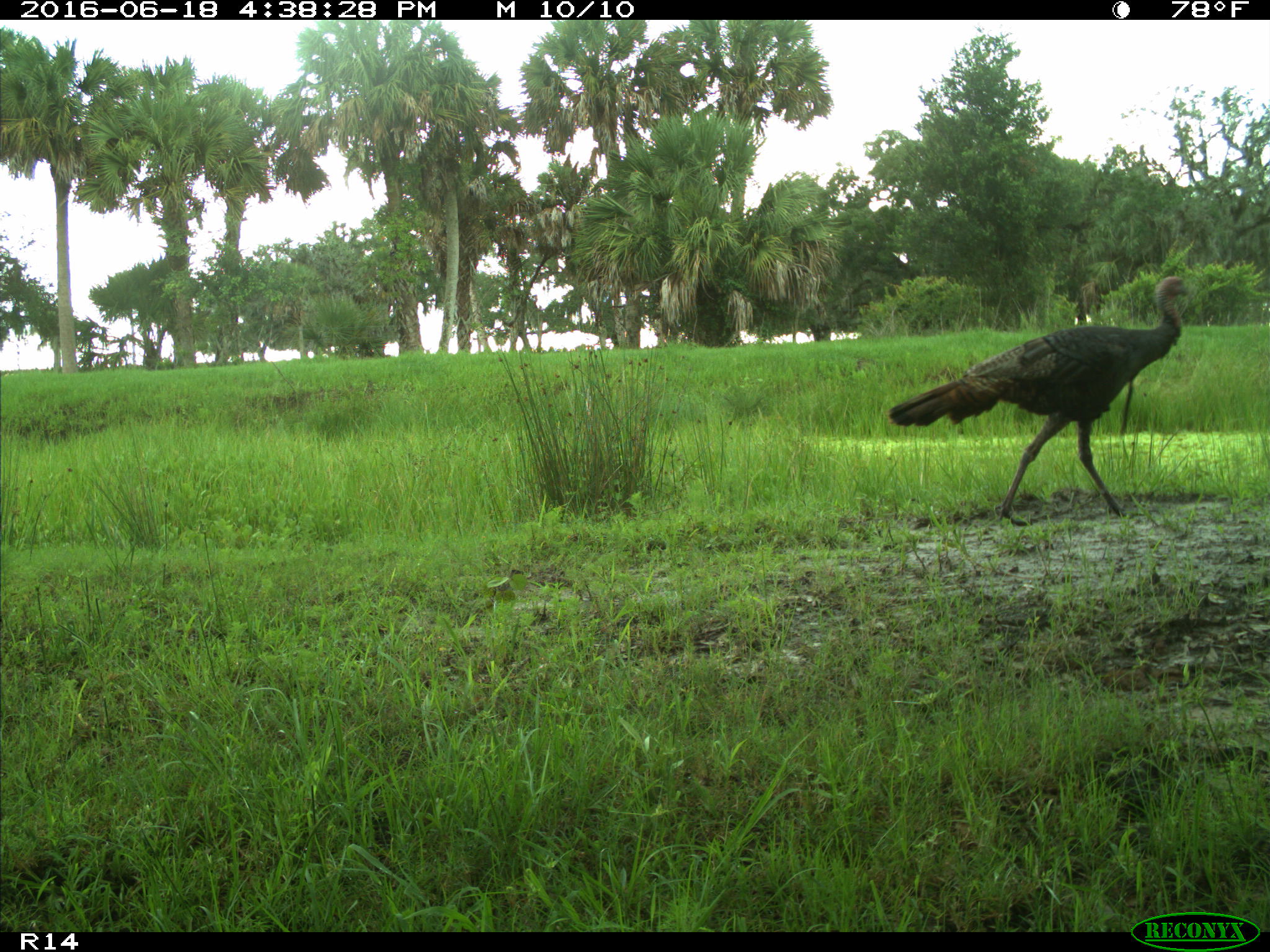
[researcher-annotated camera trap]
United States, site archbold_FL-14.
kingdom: Animalia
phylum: Chordata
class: Aves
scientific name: Aves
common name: birds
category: unidentified bird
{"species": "unidentified bird (birds) (Aves)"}